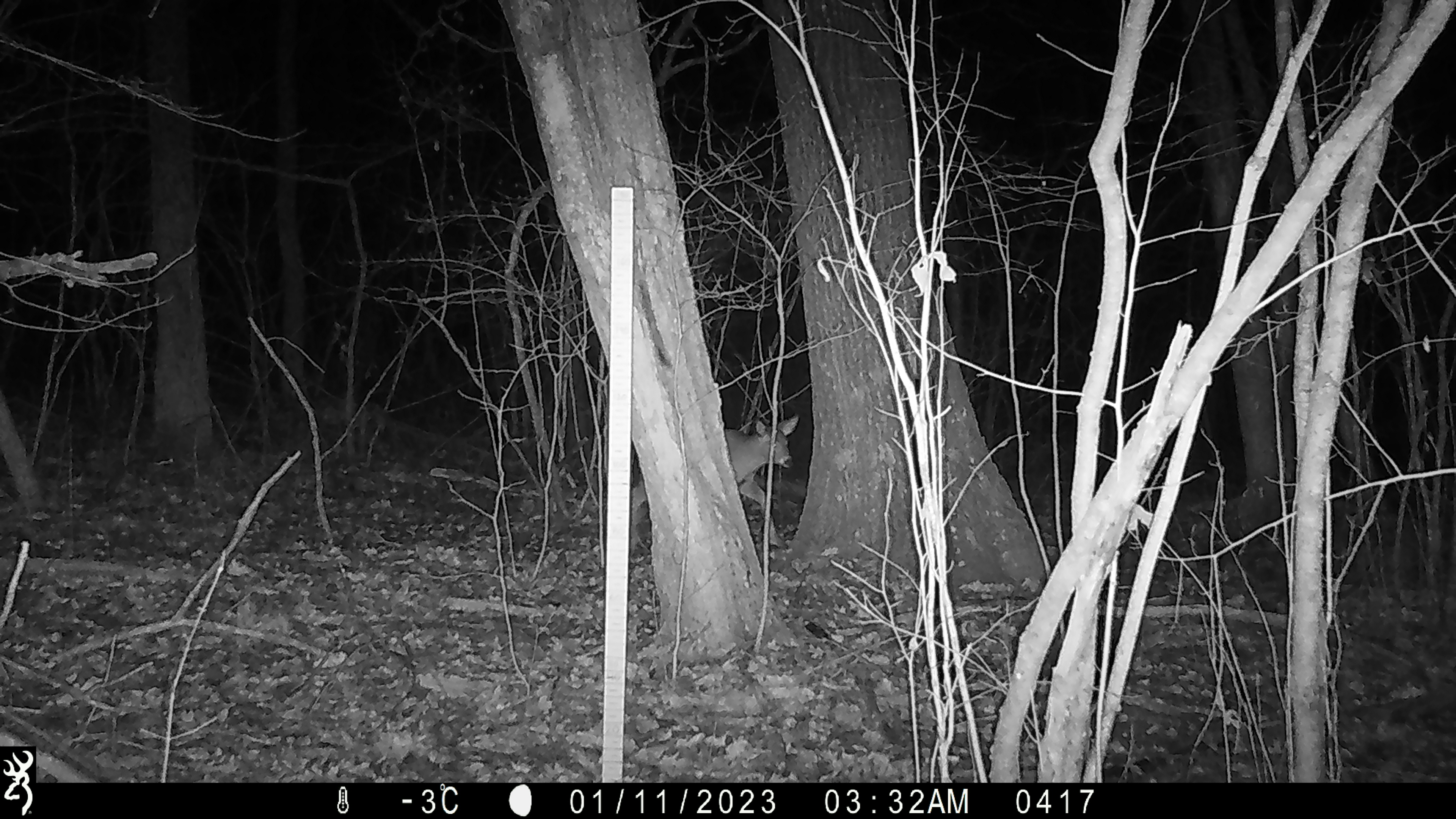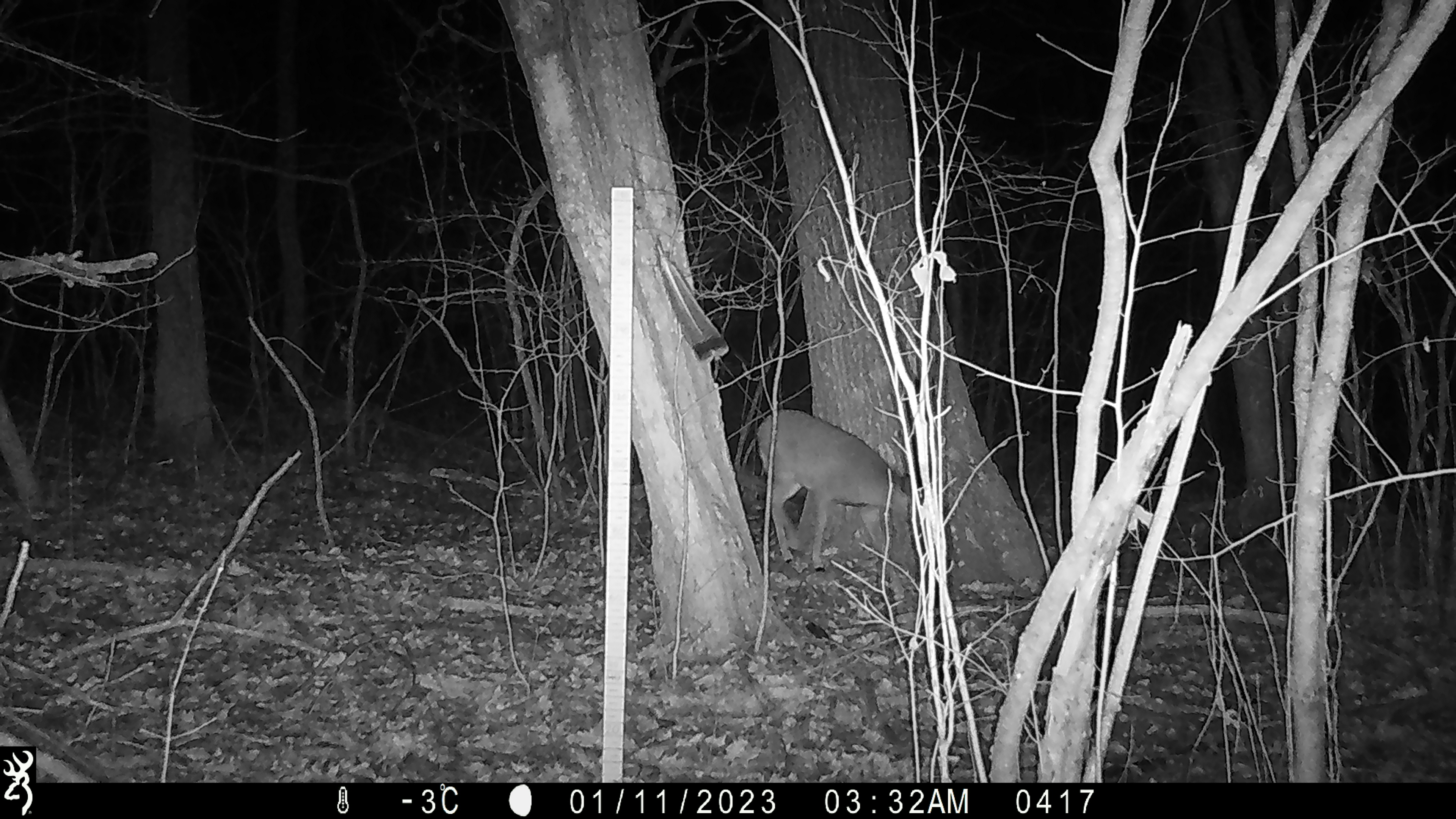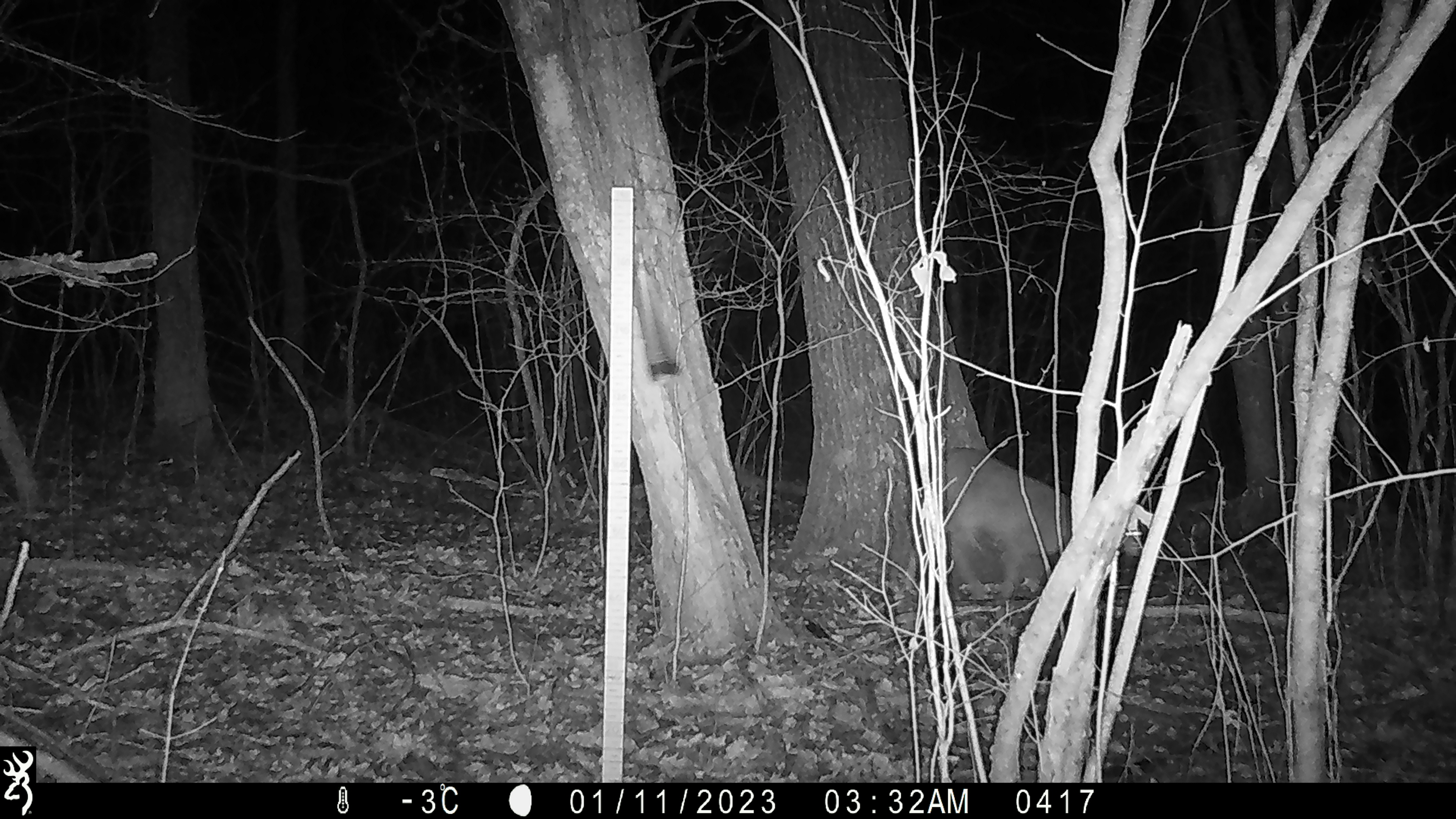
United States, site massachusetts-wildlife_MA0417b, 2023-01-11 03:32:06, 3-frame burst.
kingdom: Animalia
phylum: Chordata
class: Mammalia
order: Artiodactyla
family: Cervidae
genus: Odocoileus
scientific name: Odocoileus virginianus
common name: white-tailed deer